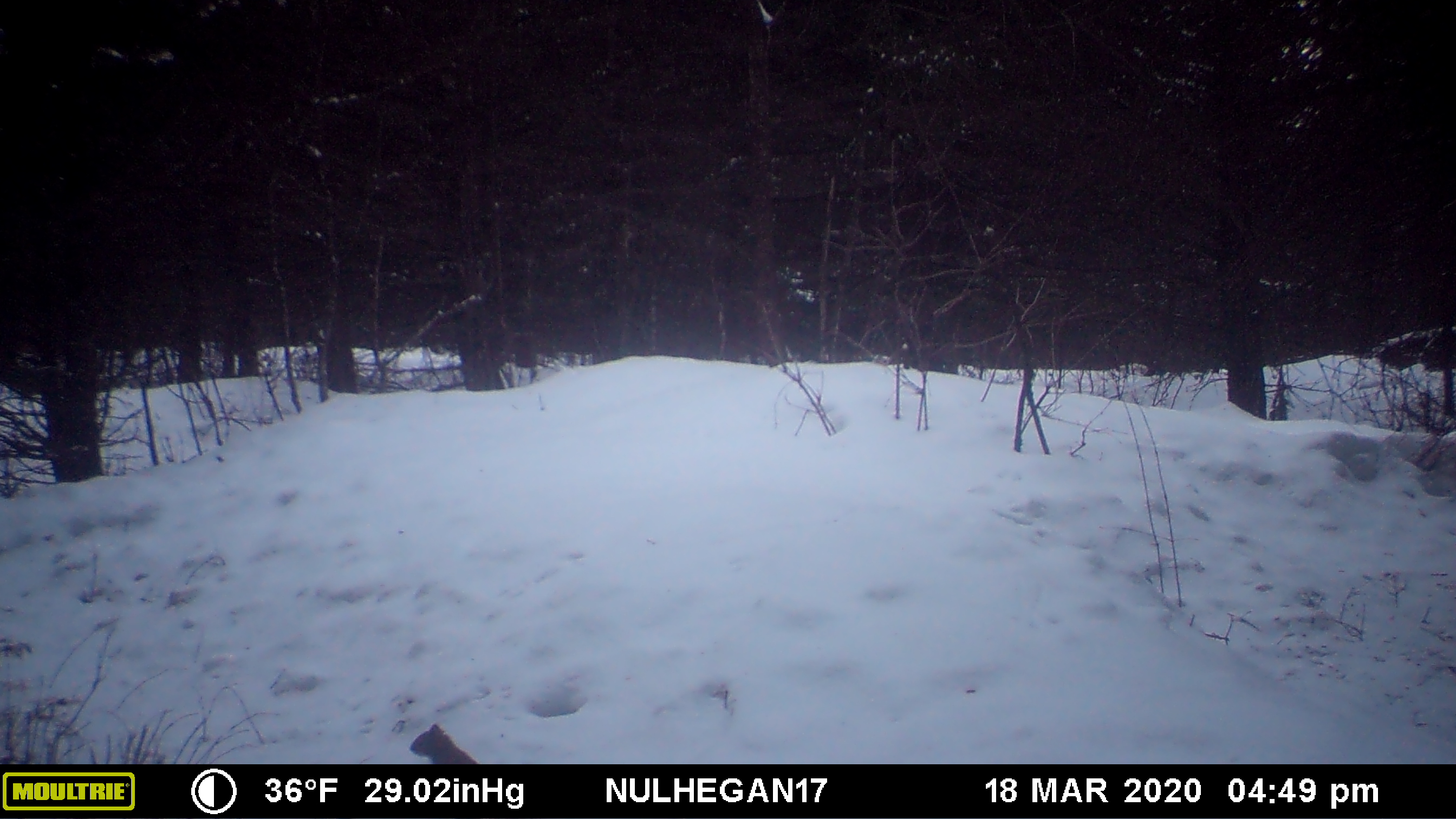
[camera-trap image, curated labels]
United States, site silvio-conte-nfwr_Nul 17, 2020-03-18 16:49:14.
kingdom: Animalia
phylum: Chordata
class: Mammalia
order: Rodentia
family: Sciuridae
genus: Tamiasciurus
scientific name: Tamiasciurus hudsonicus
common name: red squirrel